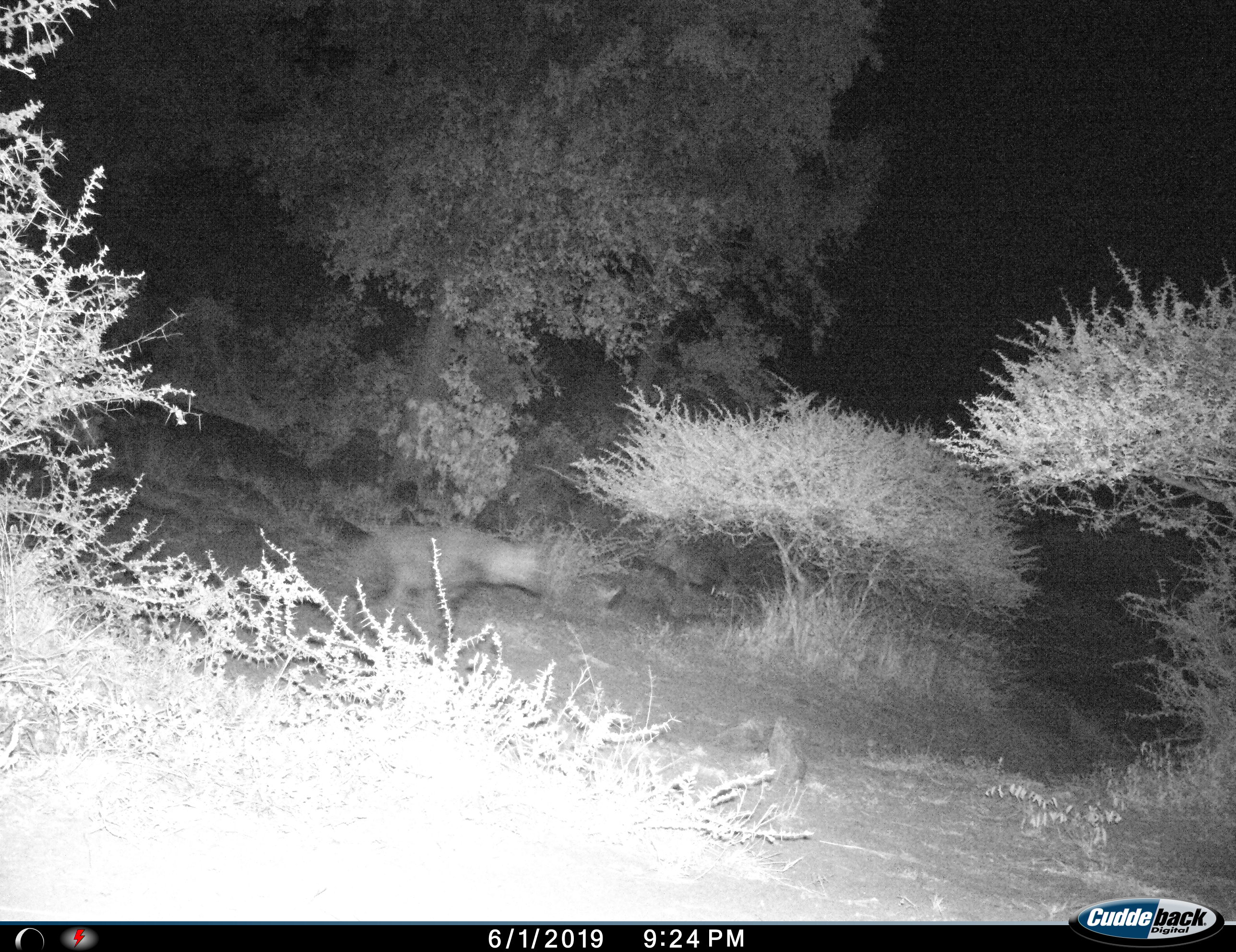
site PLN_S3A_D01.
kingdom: Animalia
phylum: Chordata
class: Mammalia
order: Carnivora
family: Hyaenidae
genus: Parahyaena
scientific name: Parahyaena brunnea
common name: brown hyena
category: hyenabrown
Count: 1.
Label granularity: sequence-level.